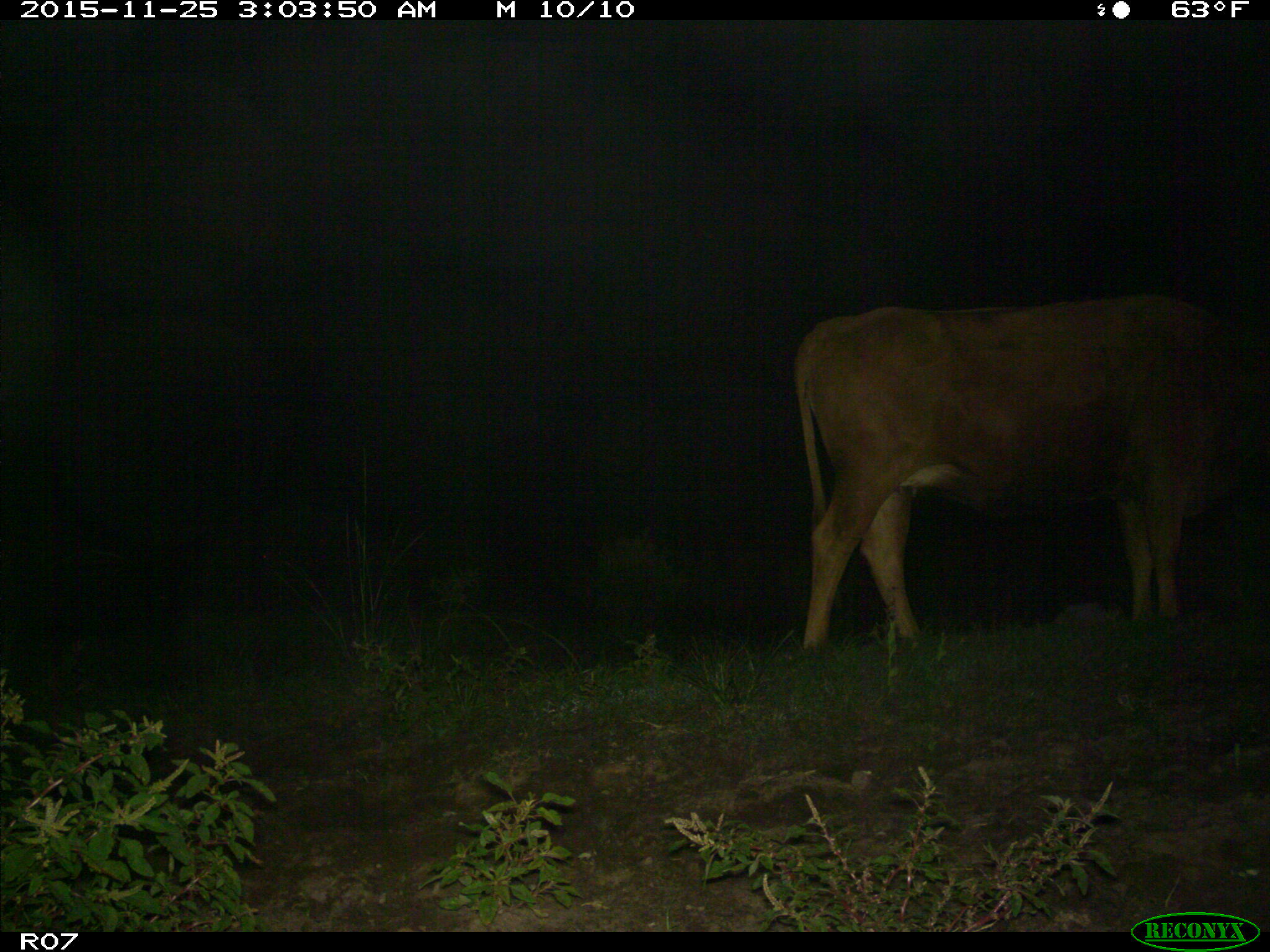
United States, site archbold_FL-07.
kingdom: Animalia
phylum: Chordata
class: Mammalia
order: Artiodactyla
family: Bovidae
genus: Bos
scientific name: Bos taurus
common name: domestic cow